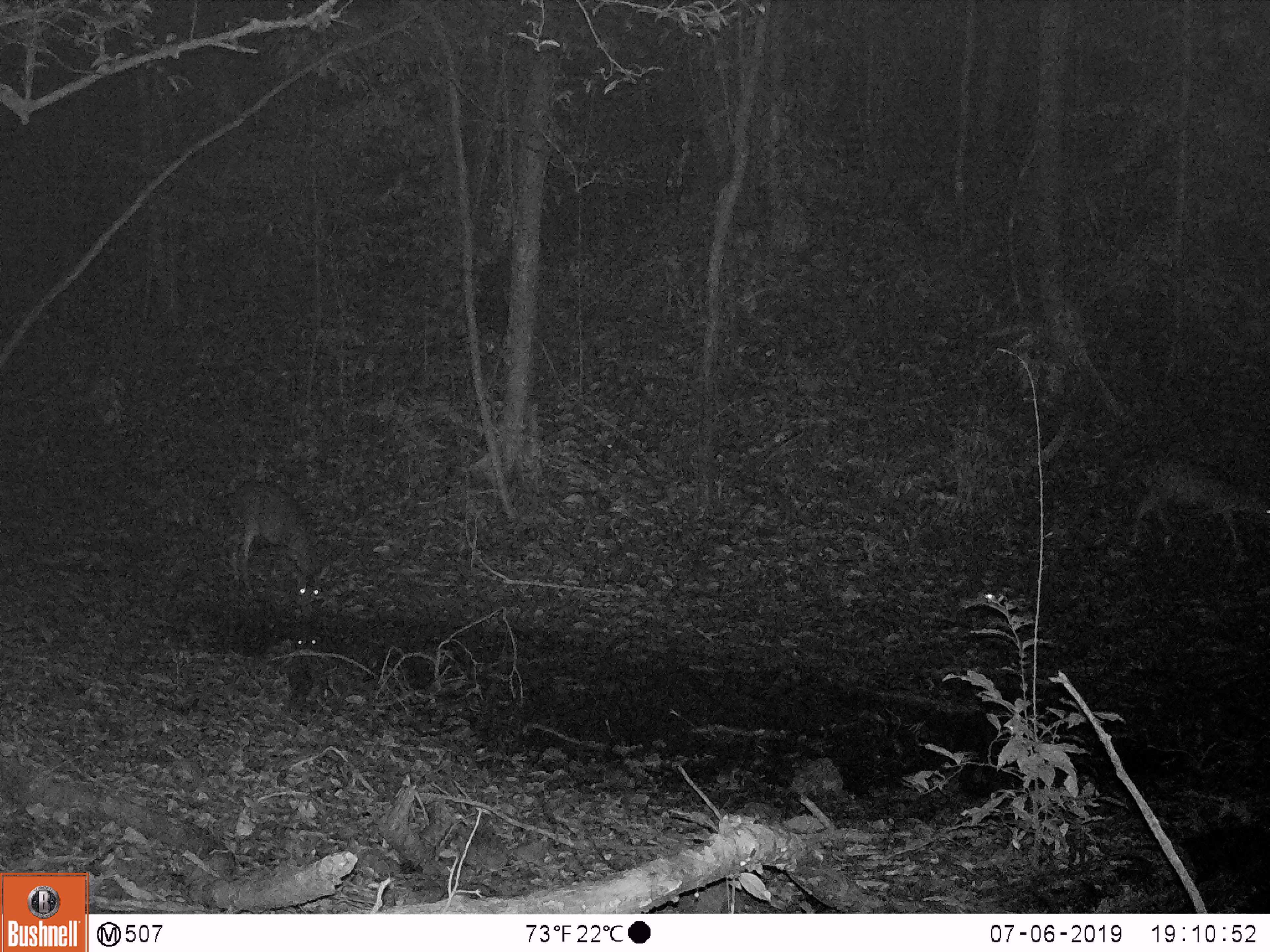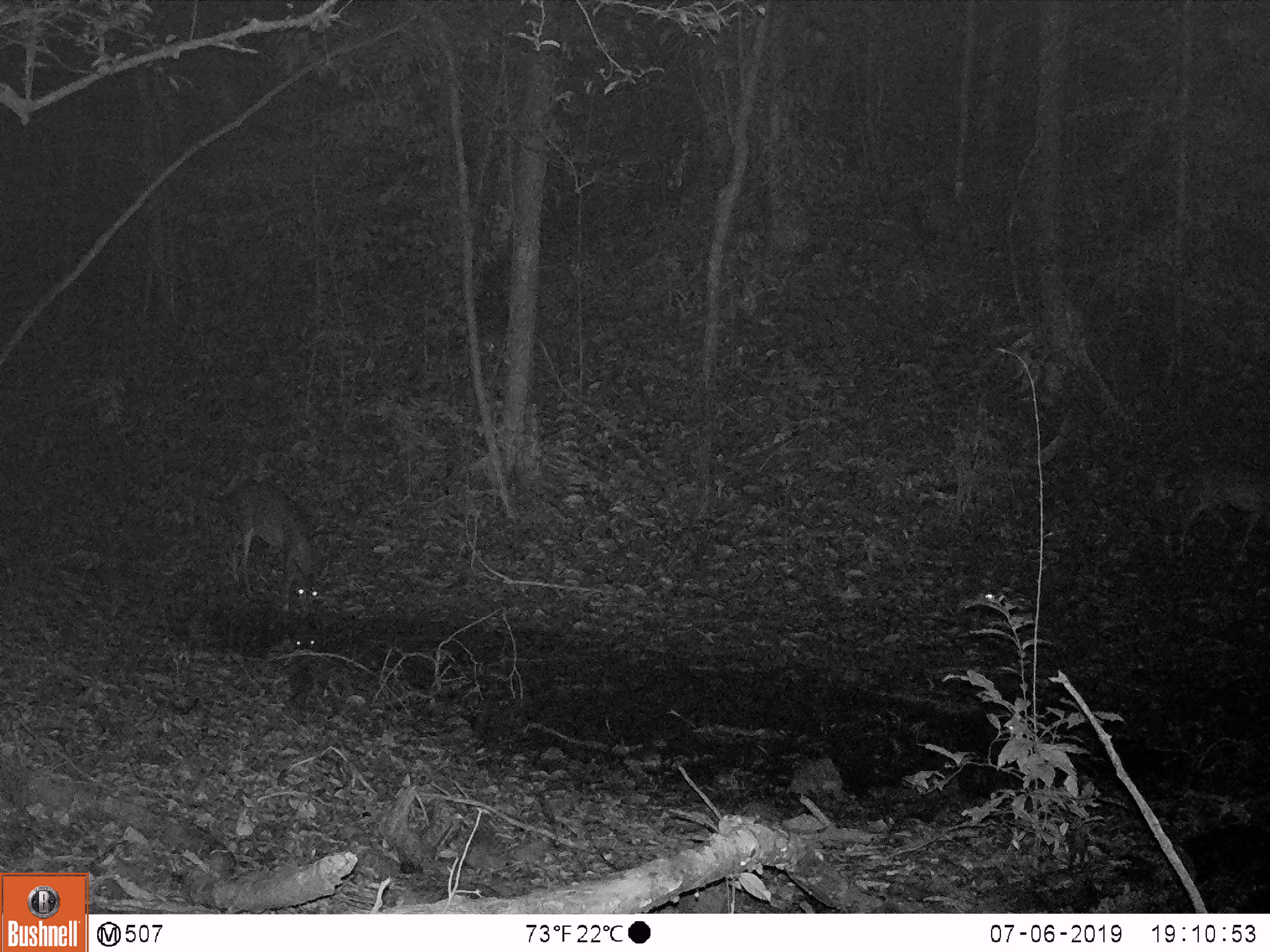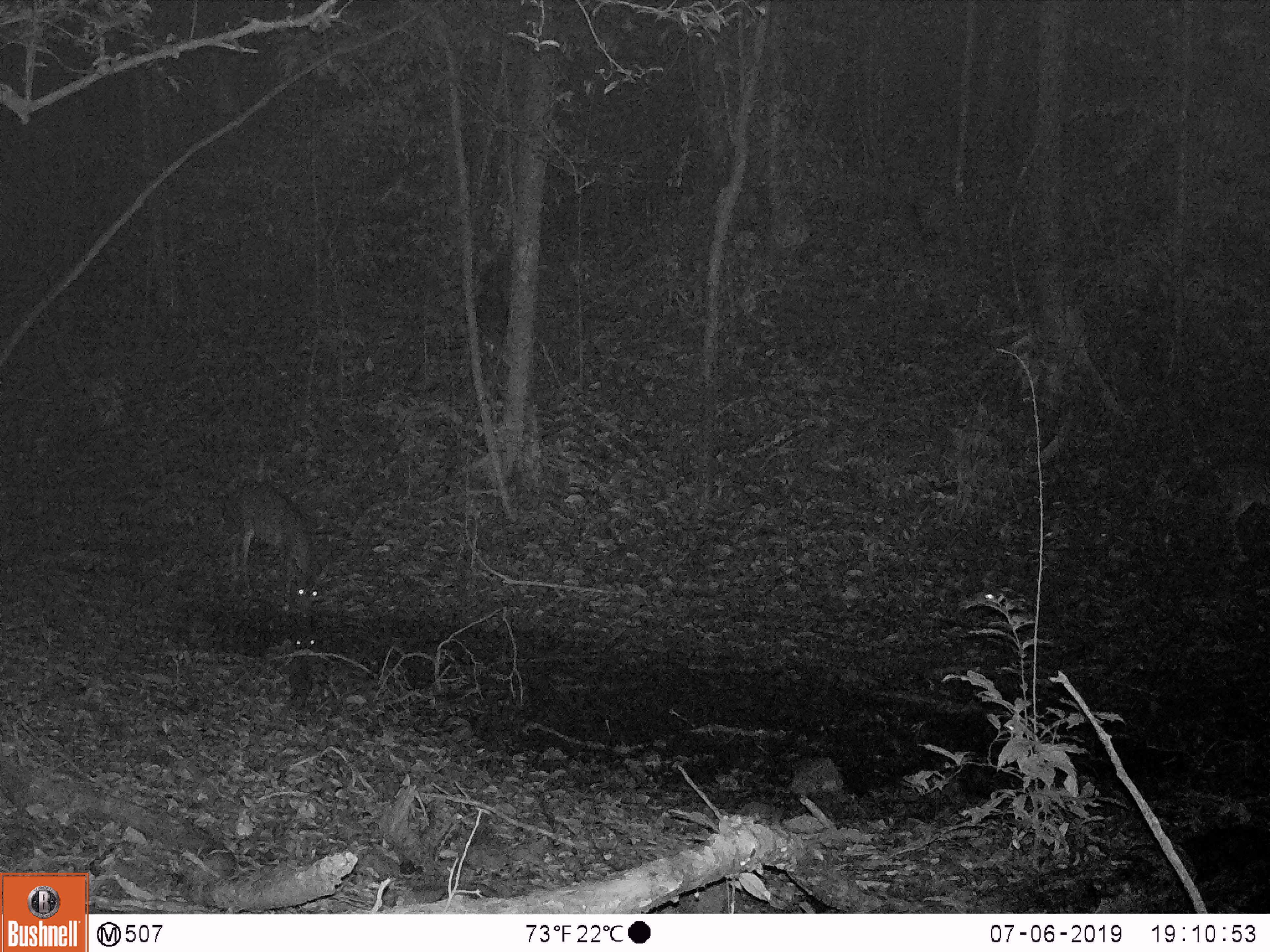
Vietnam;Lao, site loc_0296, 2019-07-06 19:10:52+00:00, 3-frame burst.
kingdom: Animalia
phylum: Chordata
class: Mammalia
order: Artiodactyla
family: Cervidae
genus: Muntiacus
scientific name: Muntiacus vuquangensis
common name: large-antlered muntjac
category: large antlered muntjac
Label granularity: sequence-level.